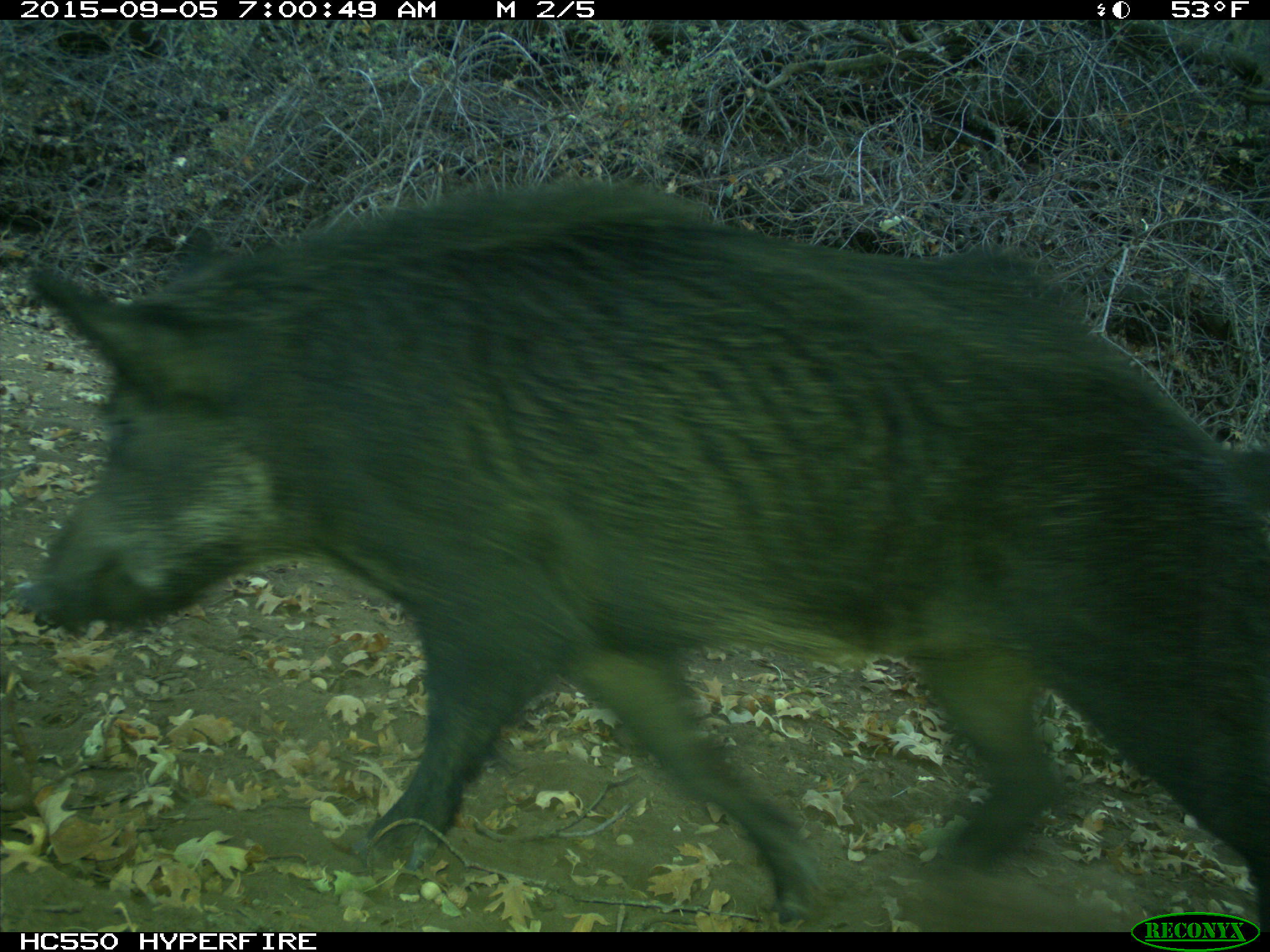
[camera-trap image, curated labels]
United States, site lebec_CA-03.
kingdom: Animalia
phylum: Chordata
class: Mammalia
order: Artiodactyla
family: Suidae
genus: Sus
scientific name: Sus scrofa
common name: wild boar